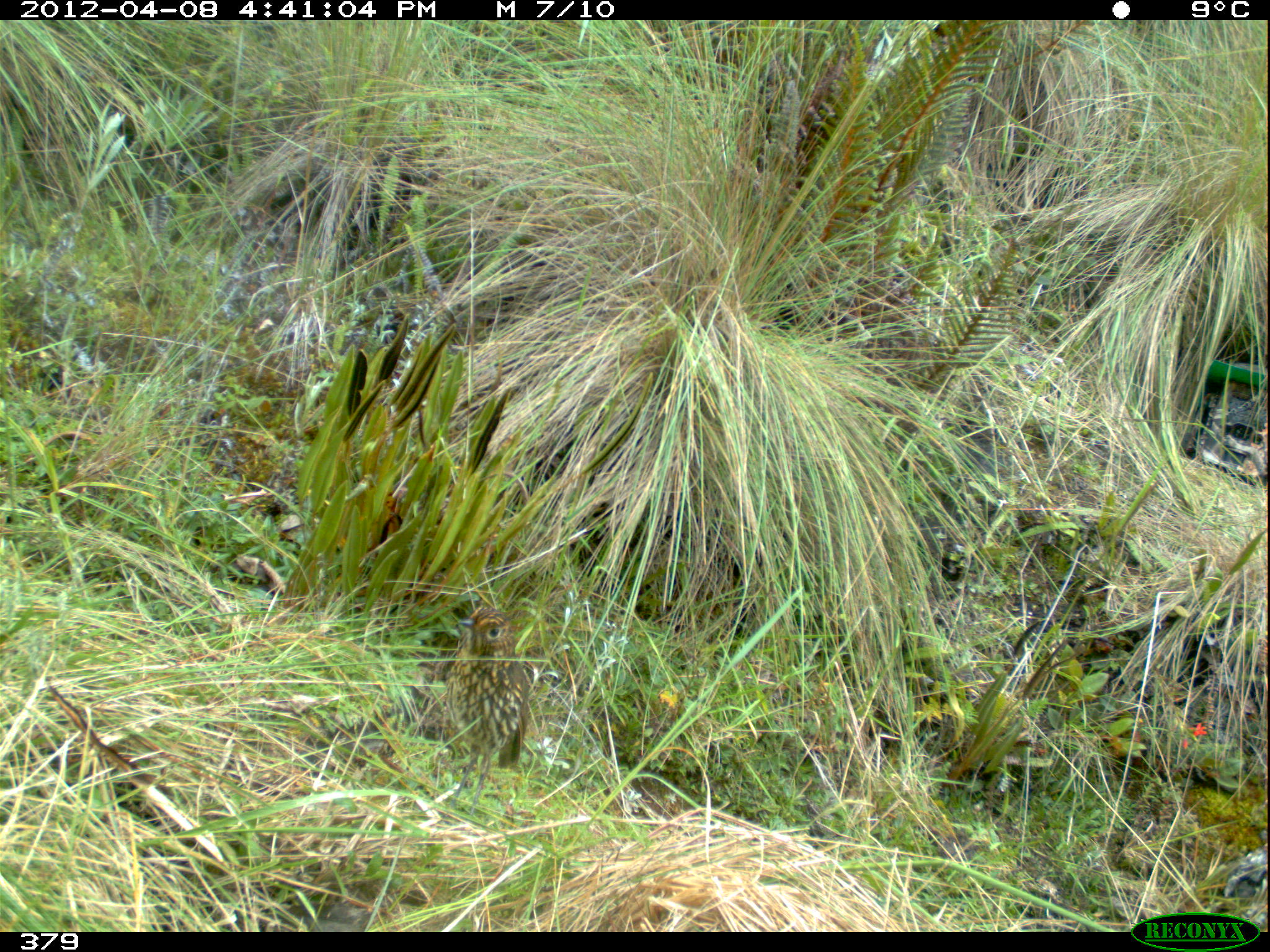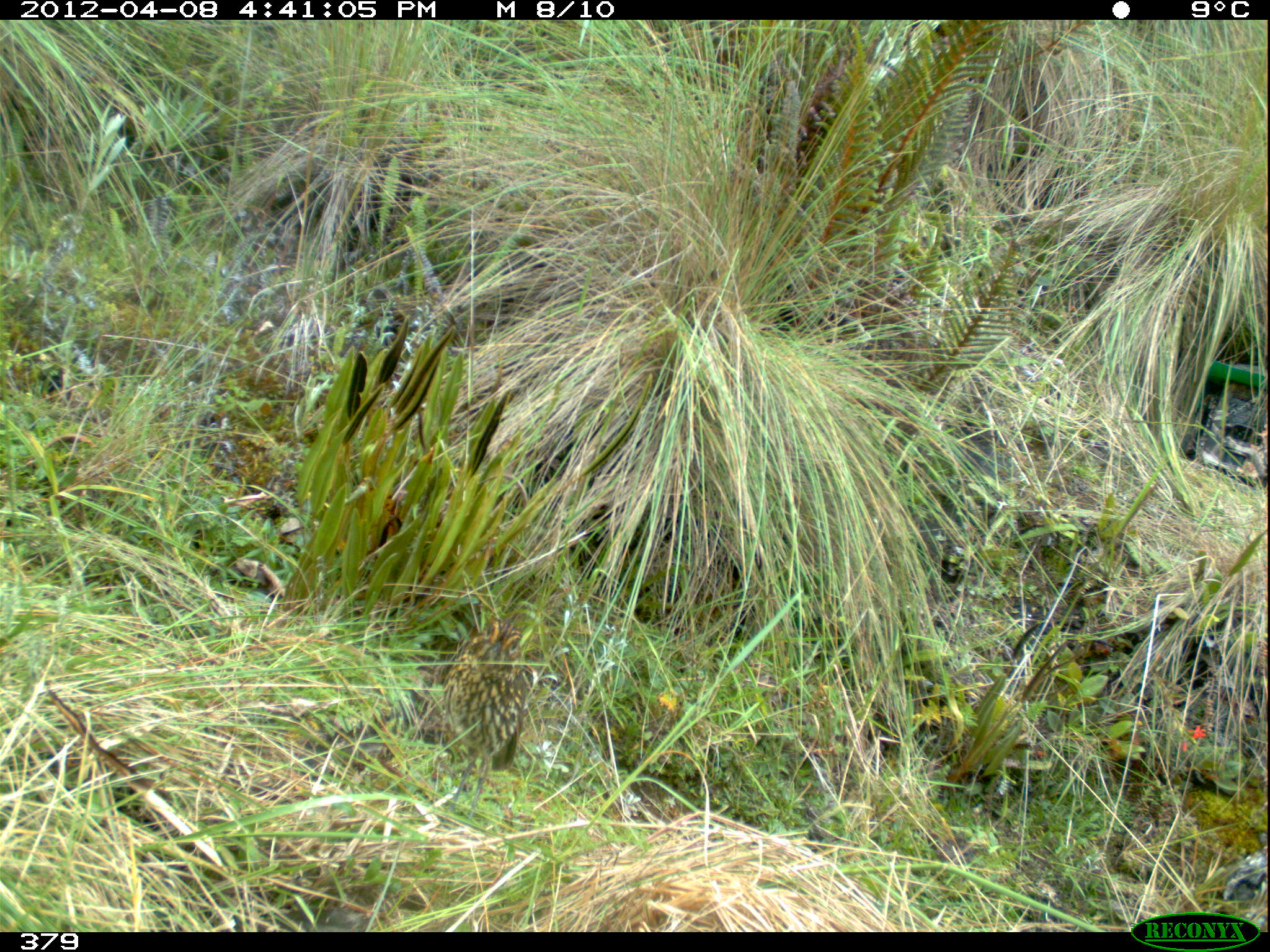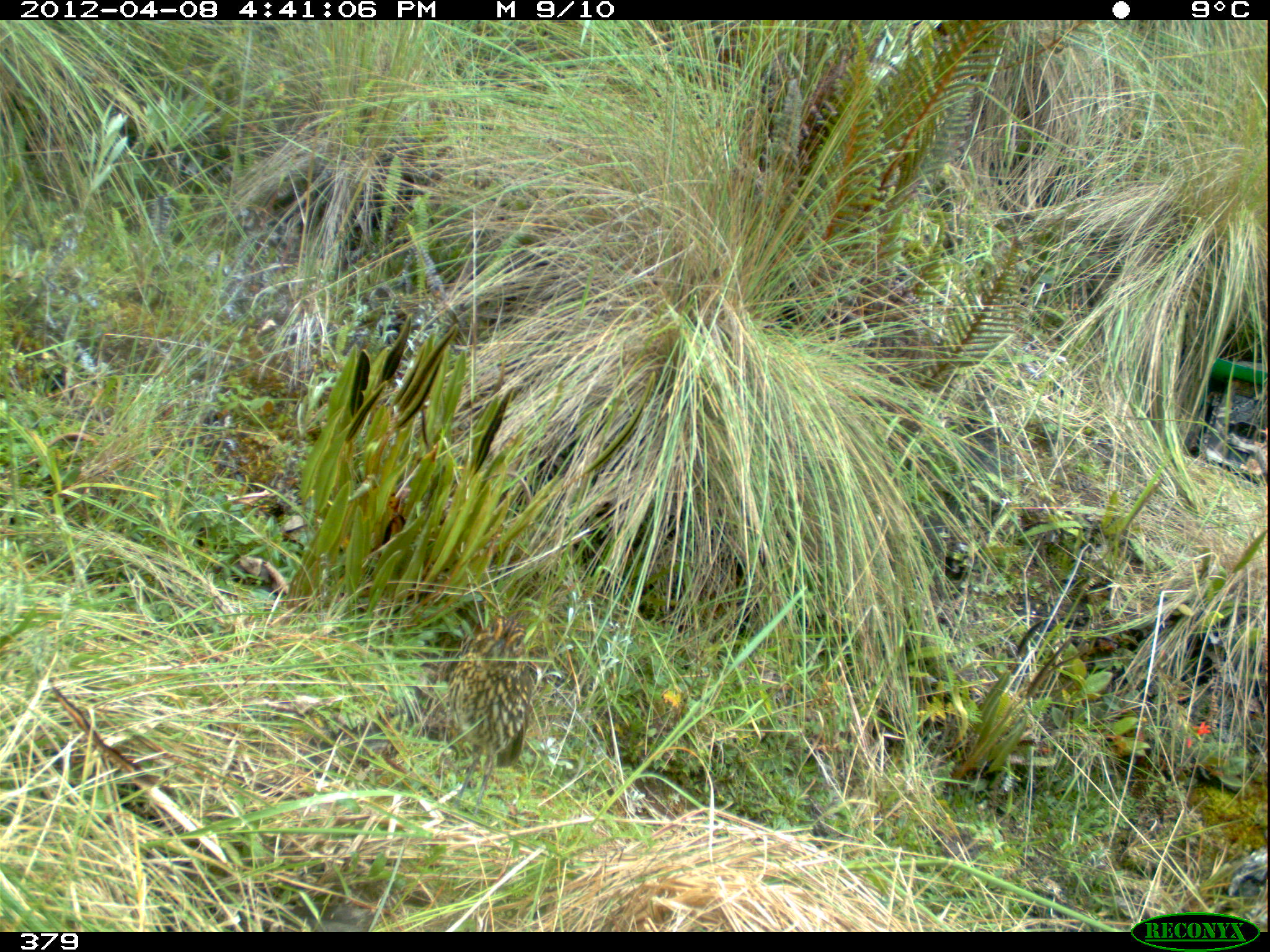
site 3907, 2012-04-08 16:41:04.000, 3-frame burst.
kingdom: Animalia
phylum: Chordata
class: Aves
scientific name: Aves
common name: bird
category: unknown bird